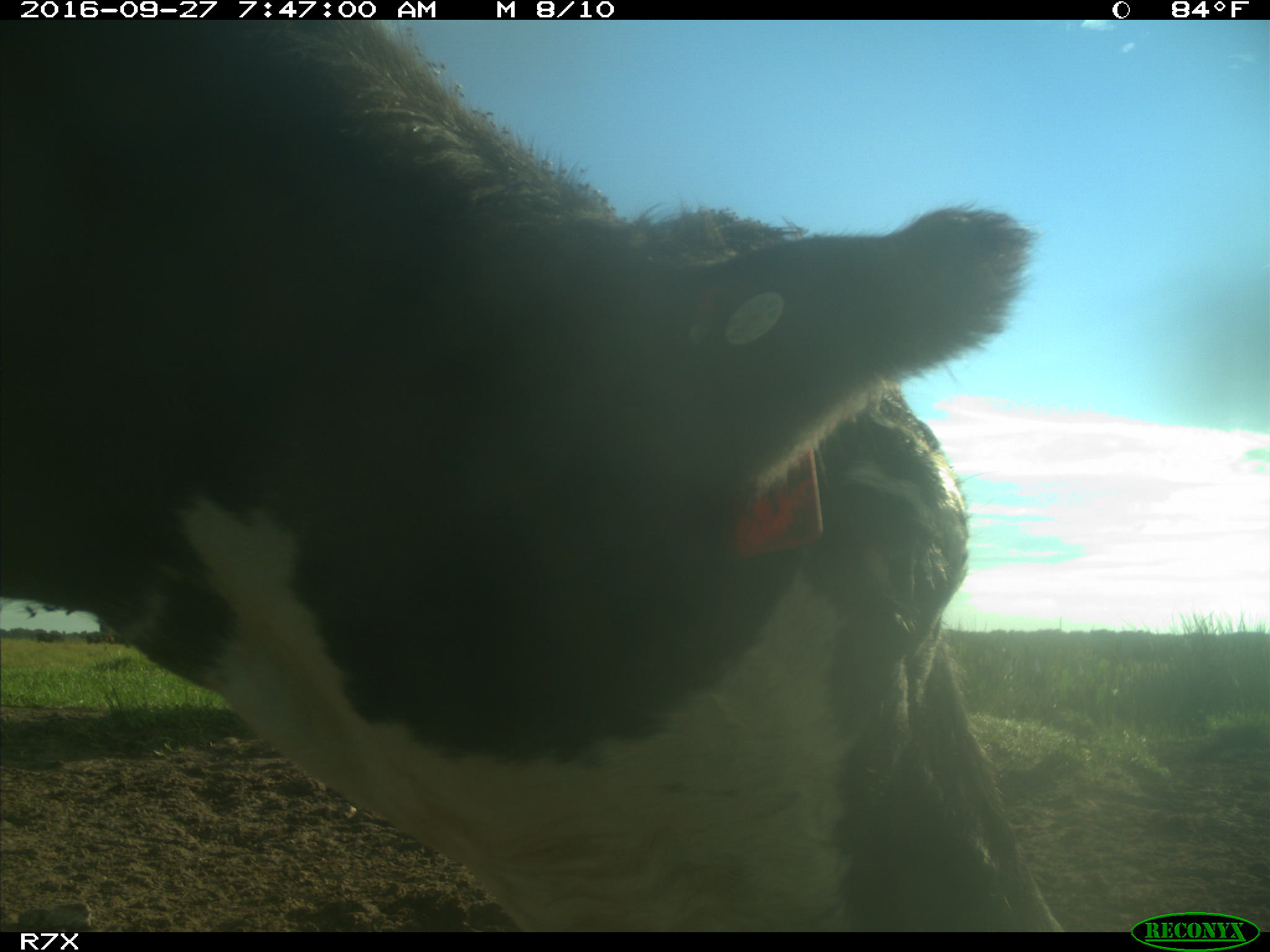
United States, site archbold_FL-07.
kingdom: Animalia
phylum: Chordata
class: Mammalia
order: Artiodactyla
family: Bovidae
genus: Bos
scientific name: Bos taurus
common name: domestic cow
Bos taurus (domestic cow).